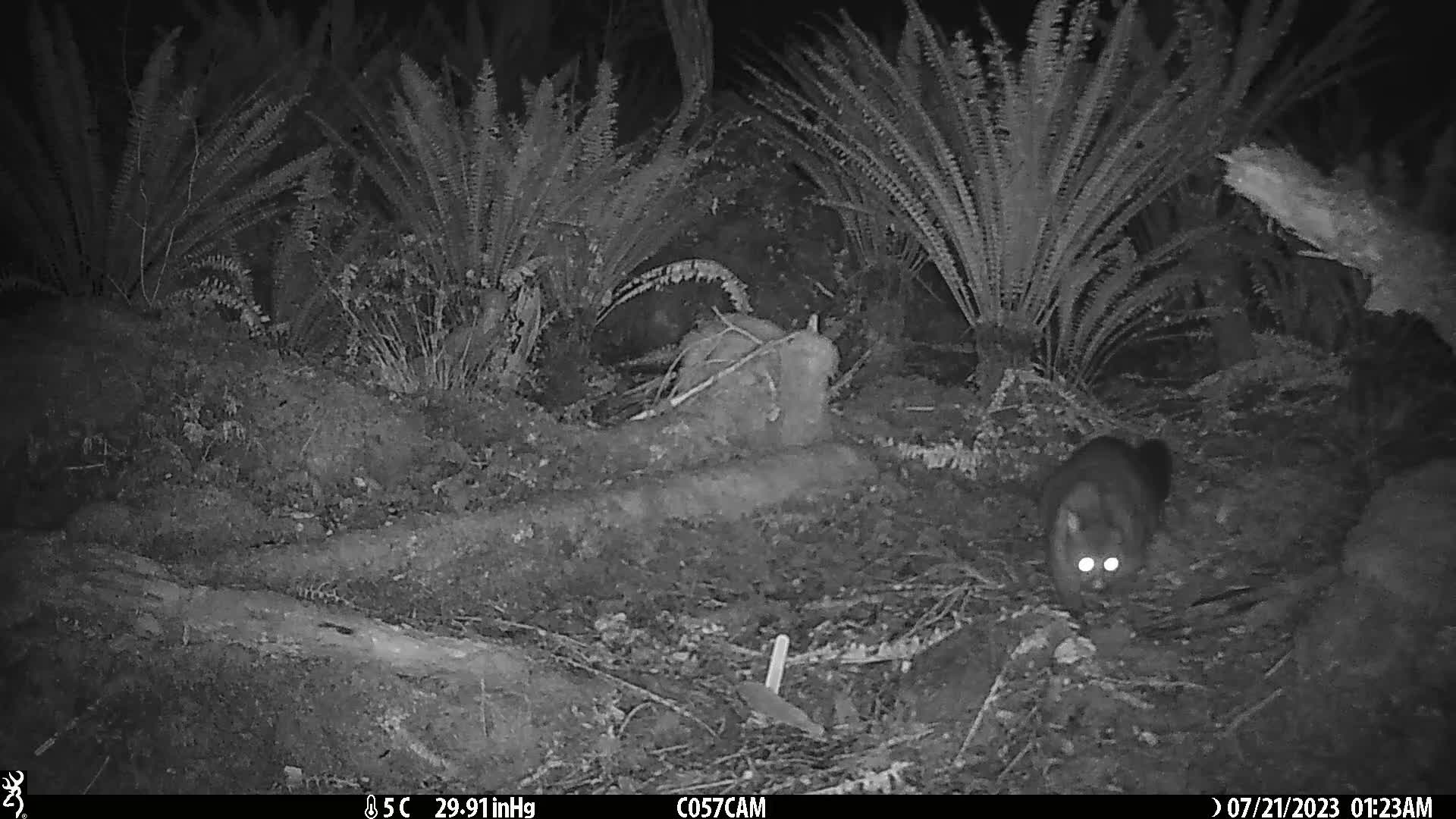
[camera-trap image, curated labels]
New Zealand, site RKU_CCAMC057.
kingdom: Animalia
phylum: Chordata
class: Mammalia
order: Diprotodontia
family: Phalangeridae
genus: Trichosurus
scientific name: Trichosurus vulpecula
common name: common brushtail possum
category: possum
Possum (common brushtail possum) (Trichosurus vulpecula).